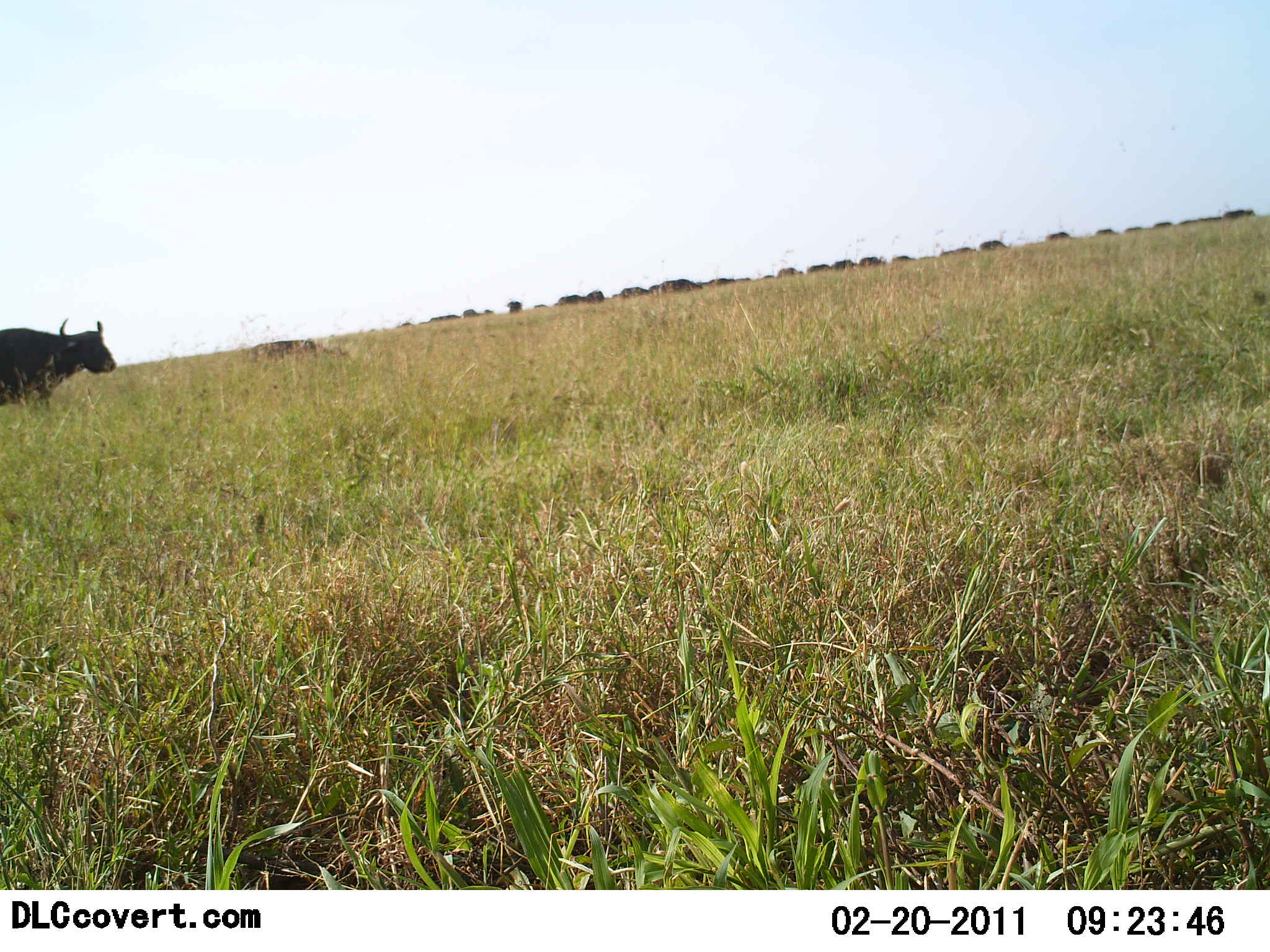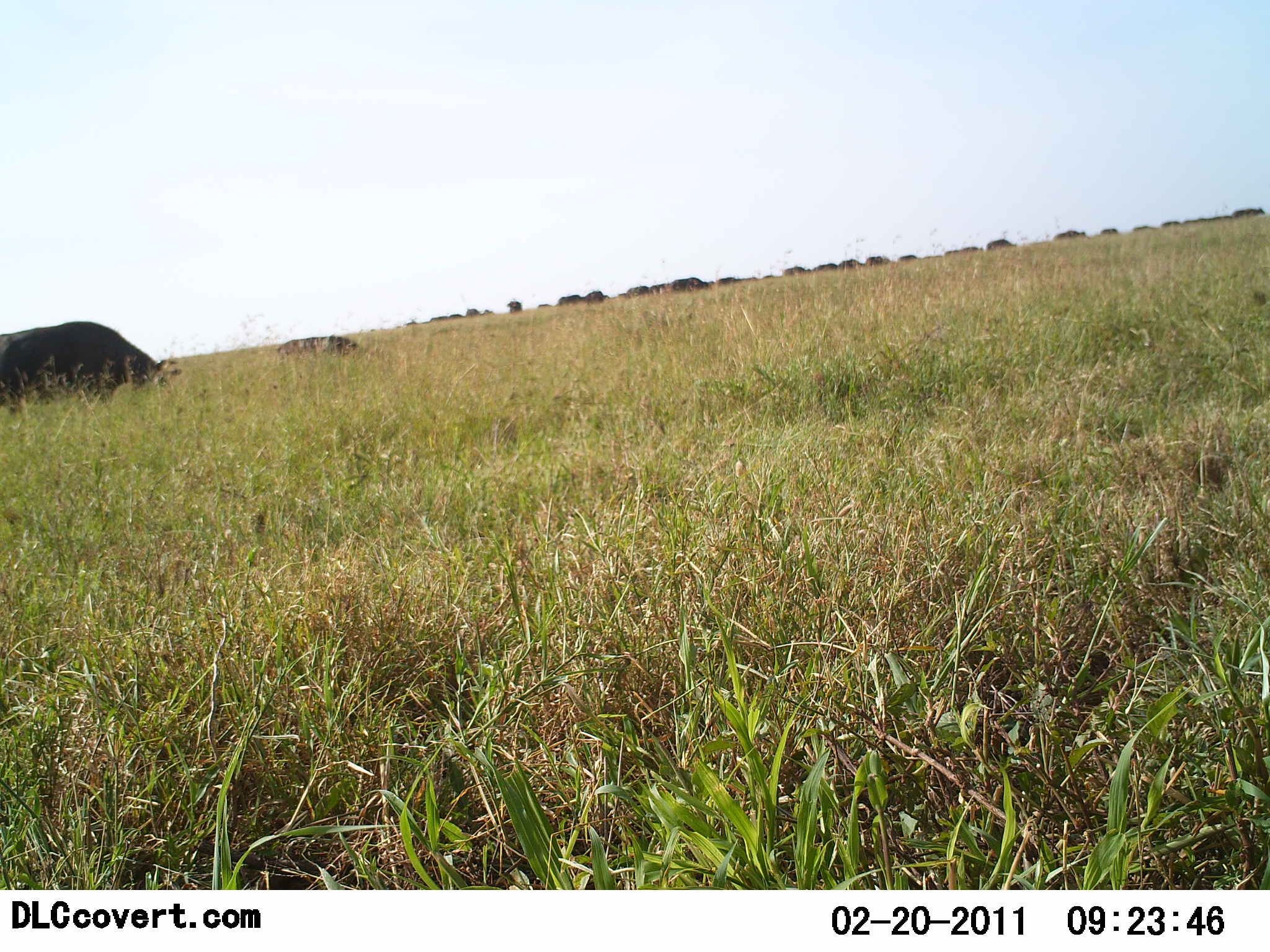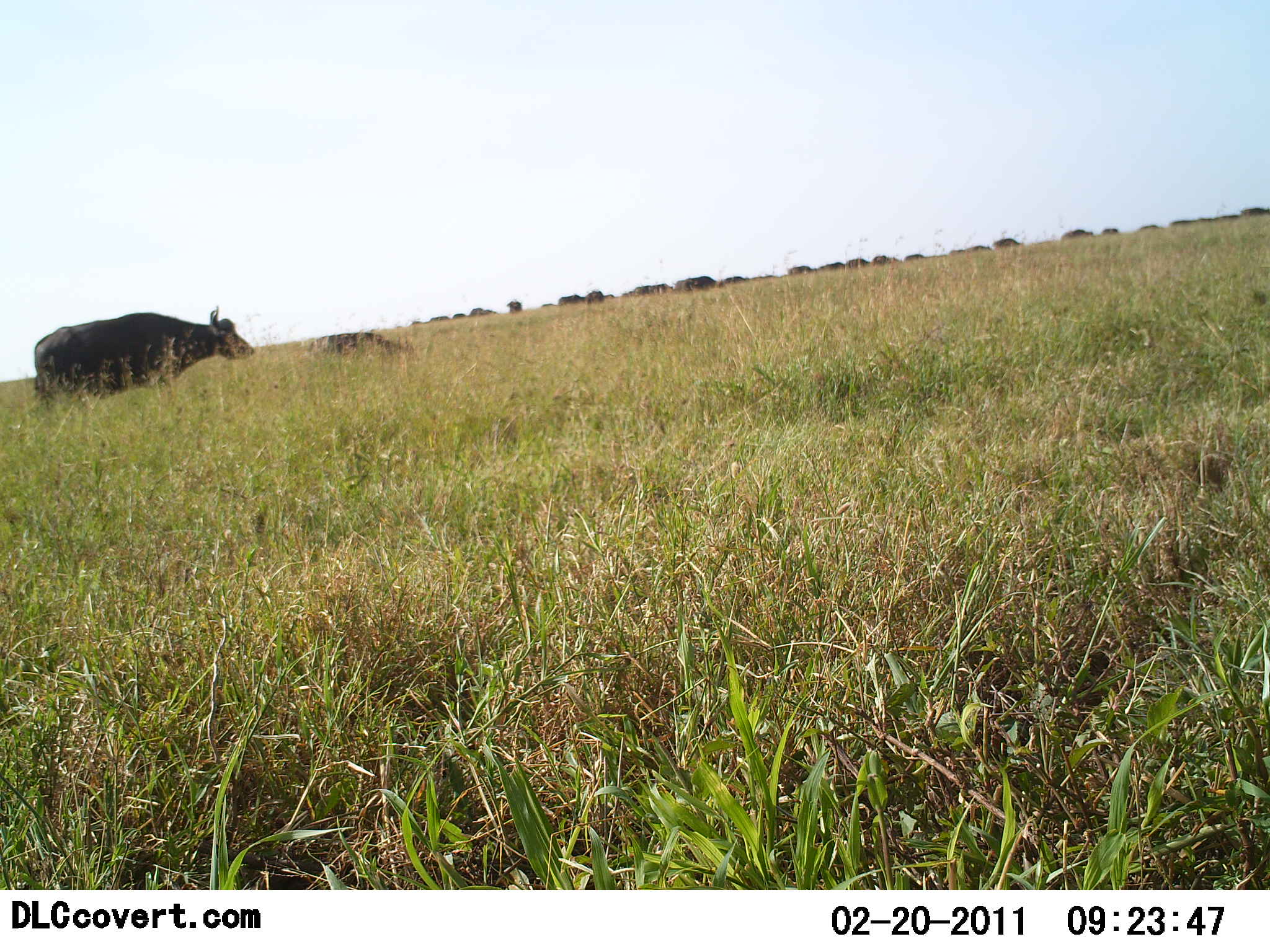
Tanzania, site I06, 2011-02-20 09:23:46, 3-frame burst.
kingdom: Animalia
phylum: Chordata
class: Mammalia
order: Artiodactyla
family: Bovidae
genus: Syncerus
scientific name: Syncerus caffer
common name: cape buffalo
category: buffalo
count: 11-50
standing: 0%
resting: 0%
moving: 100%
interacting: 0%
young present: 0%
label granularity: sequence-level